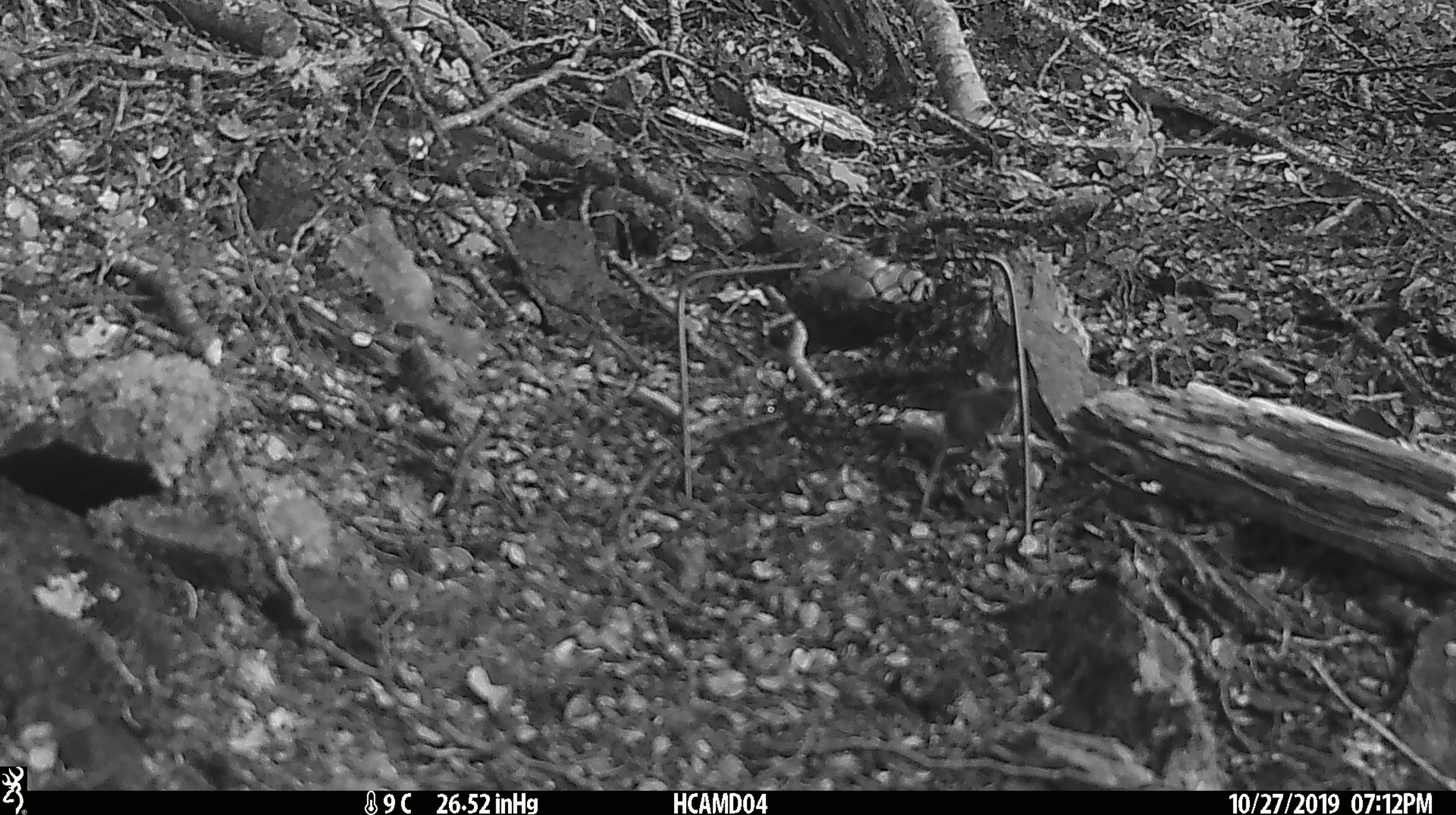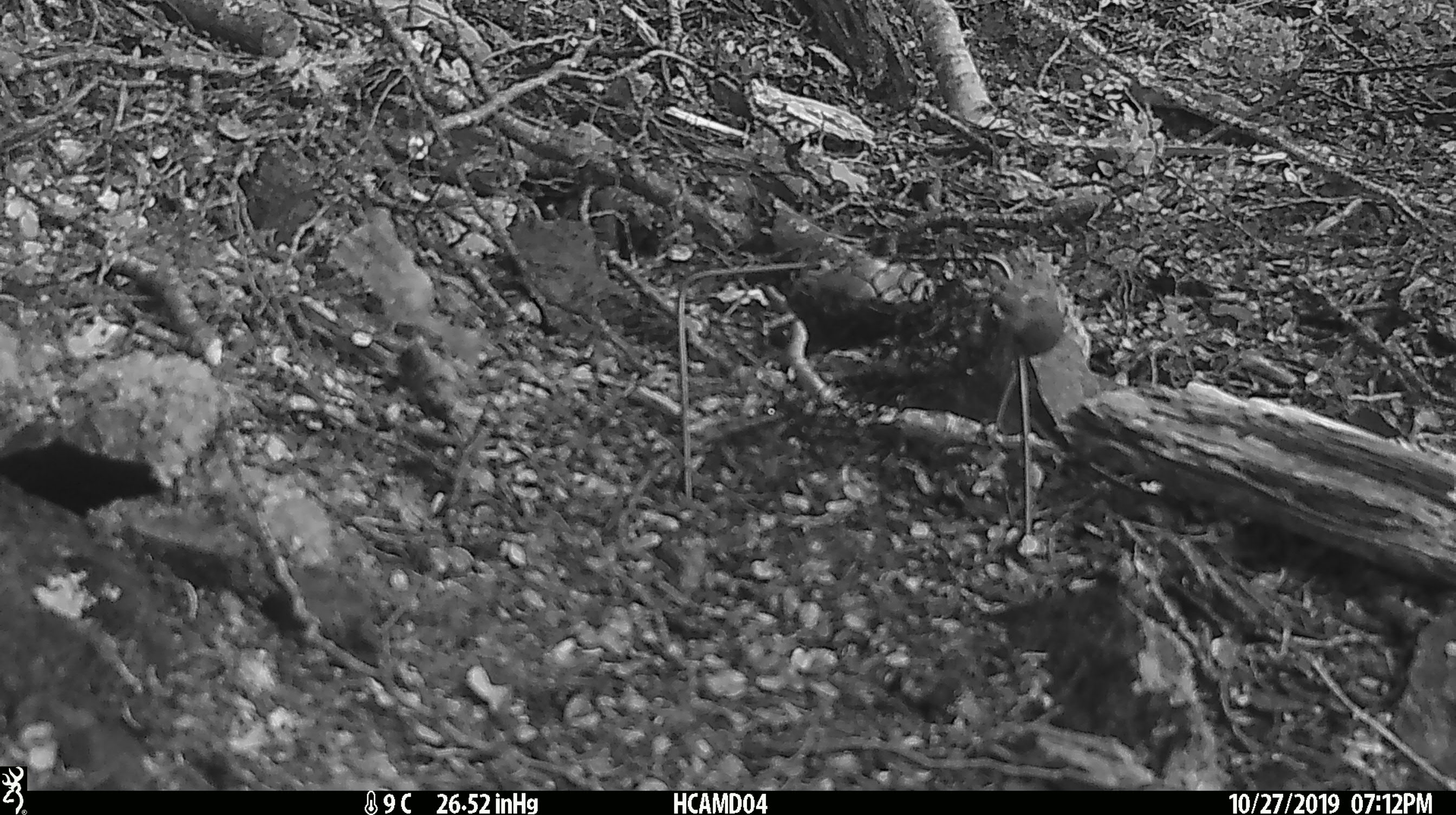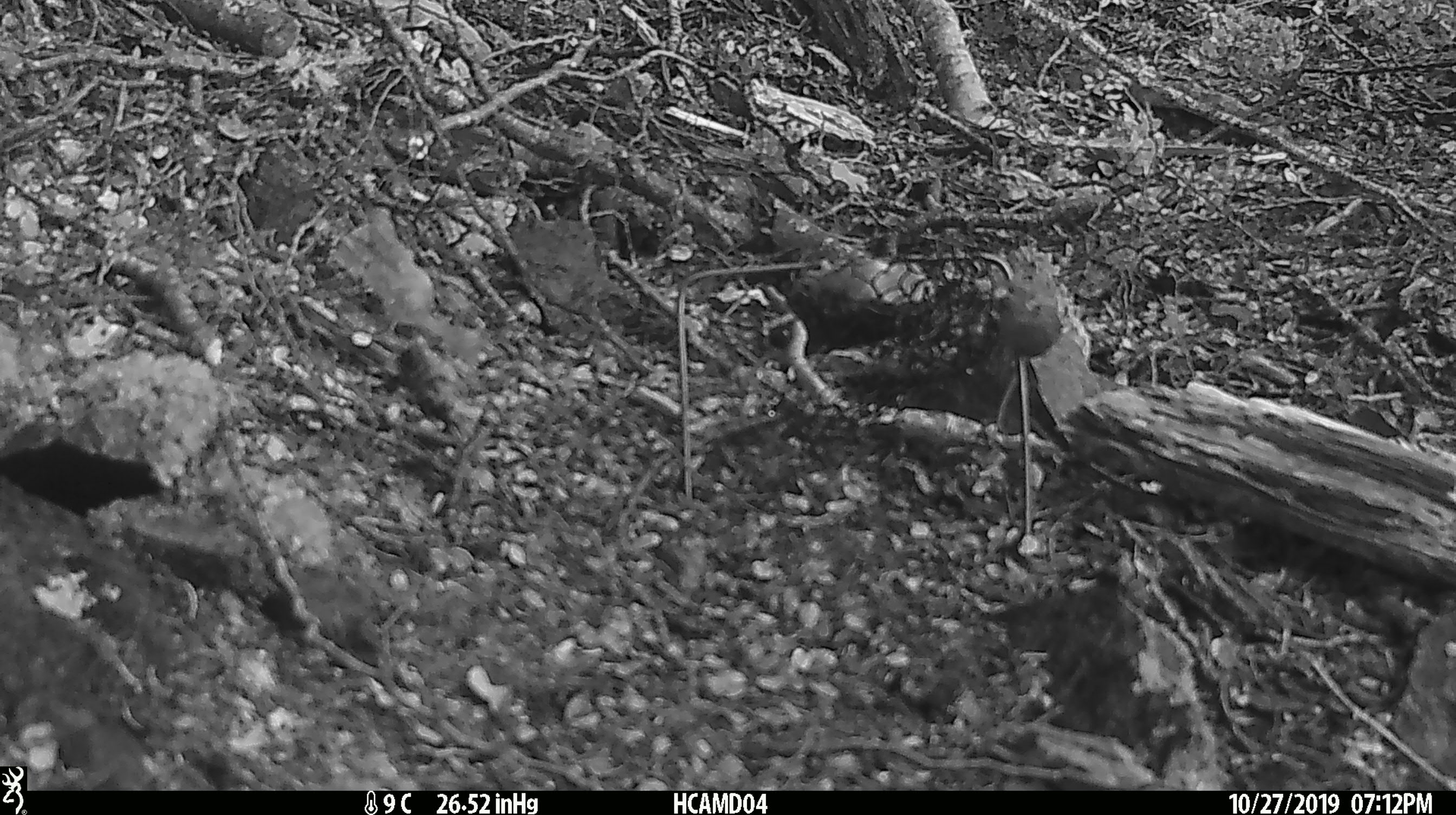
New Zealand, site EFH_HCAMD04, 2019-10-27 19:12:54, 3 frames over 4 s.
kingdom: Animalia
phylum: Chordata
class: Mammalia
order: Rodentia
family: Muridae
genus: Mus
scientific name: Mus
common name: mouse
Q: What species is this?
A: Mouse (Mus).